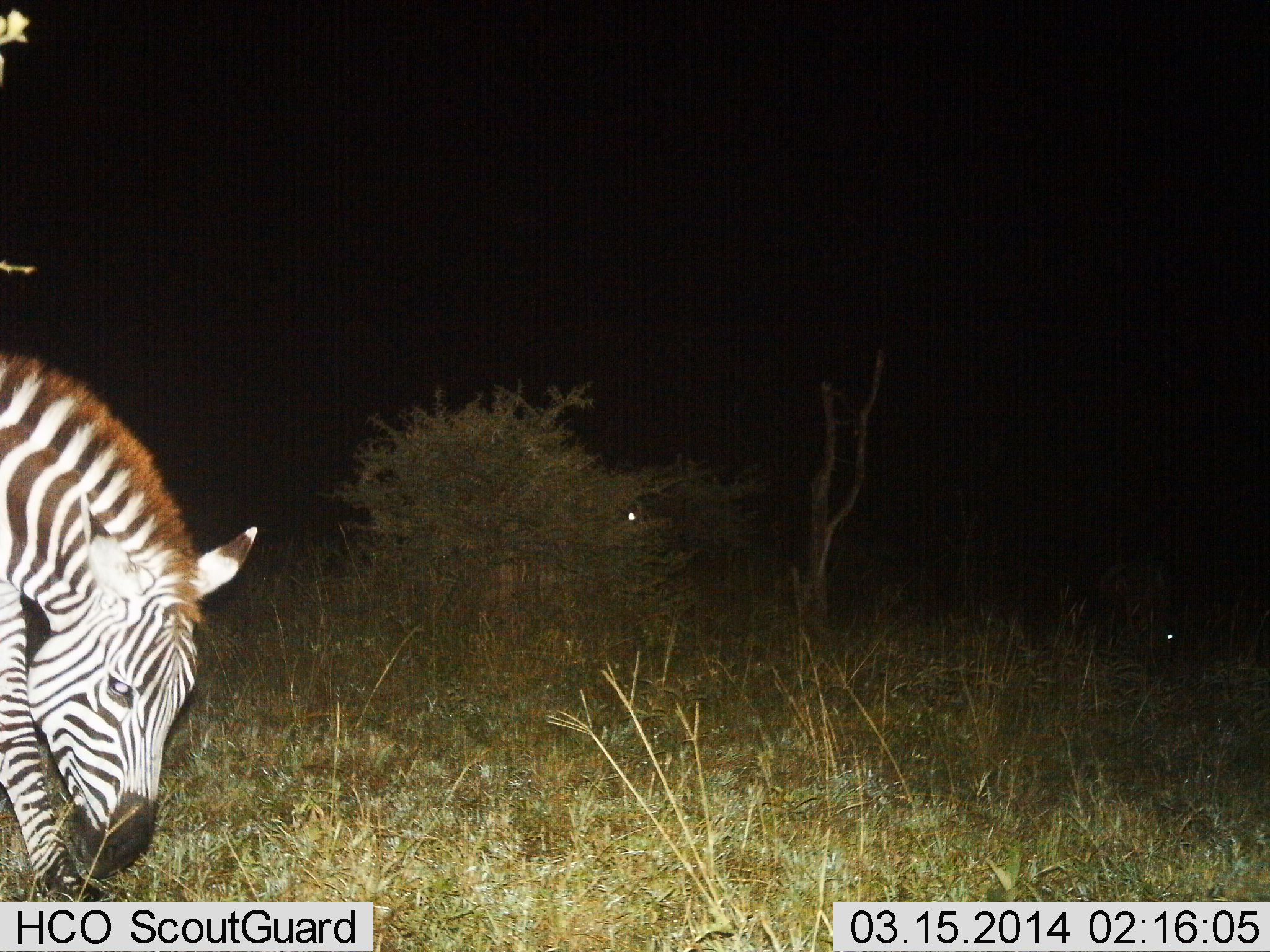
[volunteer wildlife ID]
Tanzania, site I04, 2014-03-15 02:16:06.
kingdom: Animalia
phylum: Chordata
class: Mammalia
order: Perissodactyla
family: Equidae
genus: Equus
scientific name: Equus quagga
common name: plains zebra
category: zebra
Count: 1.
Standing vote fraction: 18%.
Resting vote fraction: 0%.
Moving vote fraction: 18%.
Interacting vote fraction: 0%.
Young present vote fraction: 0%.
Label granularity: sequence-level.